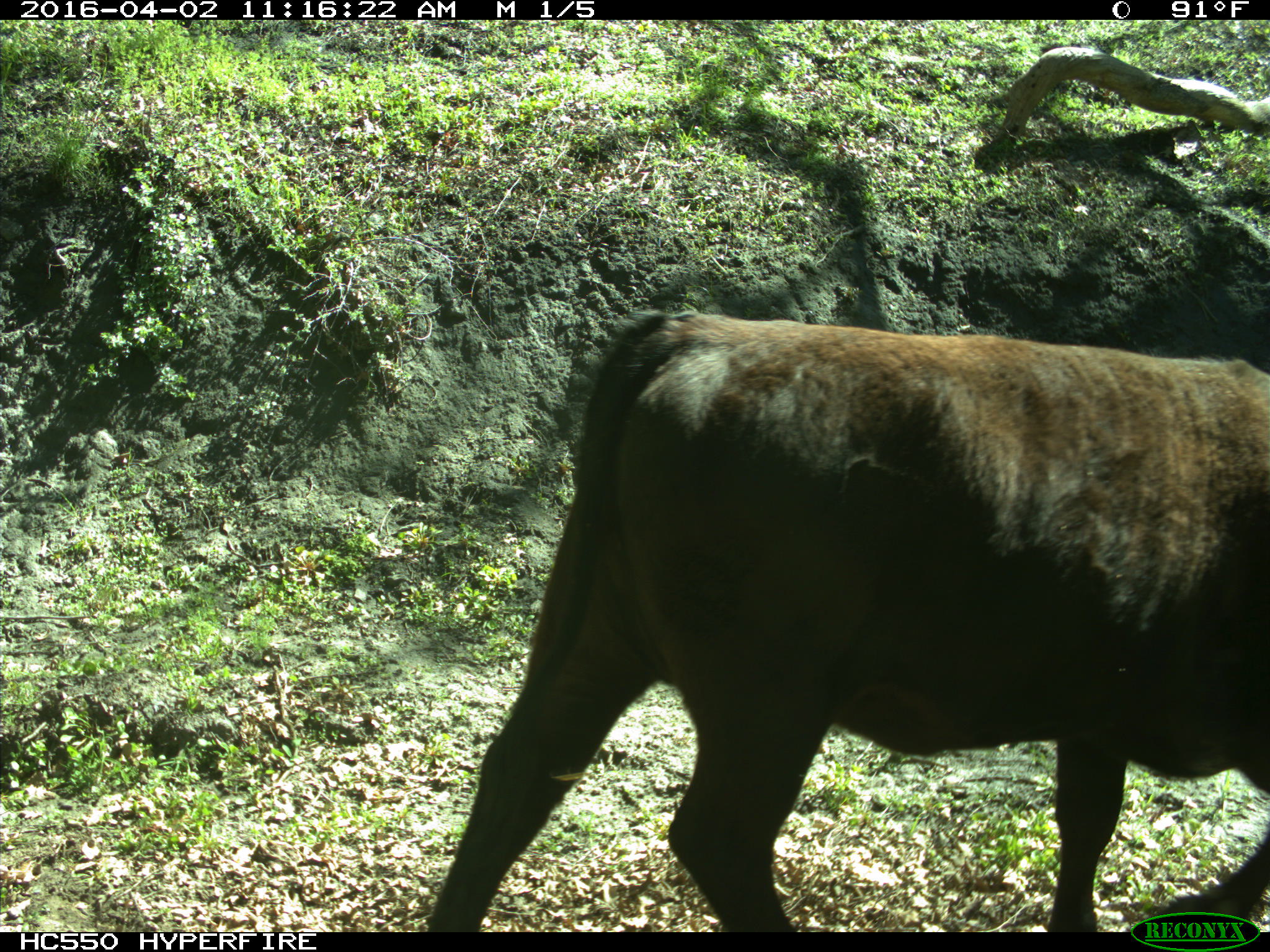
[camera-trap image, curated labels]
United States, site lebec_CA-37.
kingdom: Animalia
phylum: Chordata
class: Mammalia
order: Artiodactyla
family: Bovidae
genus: Bos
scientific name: Bos taurus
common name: domestic cow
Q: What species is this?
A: Bos taurus (domestic cow).